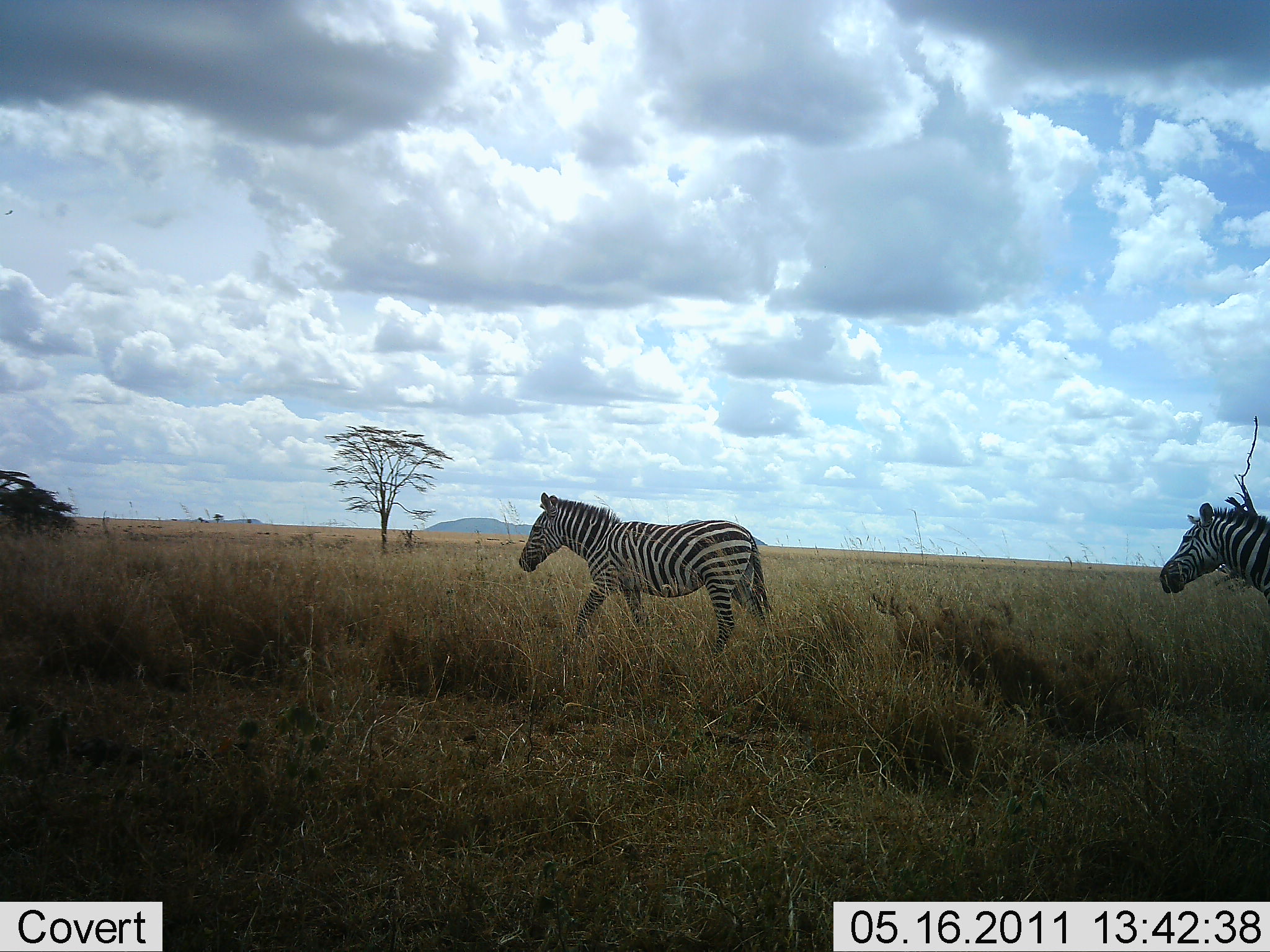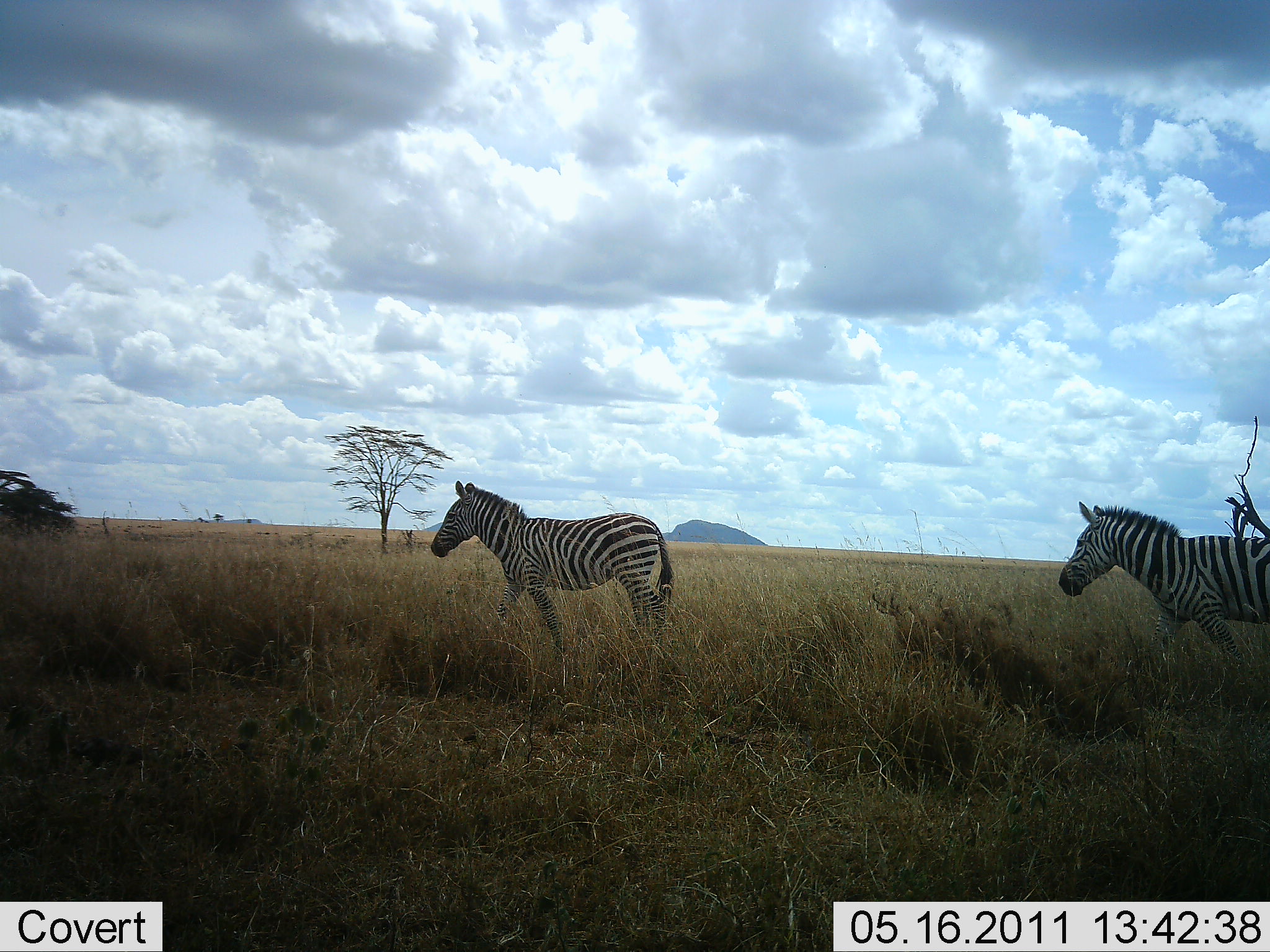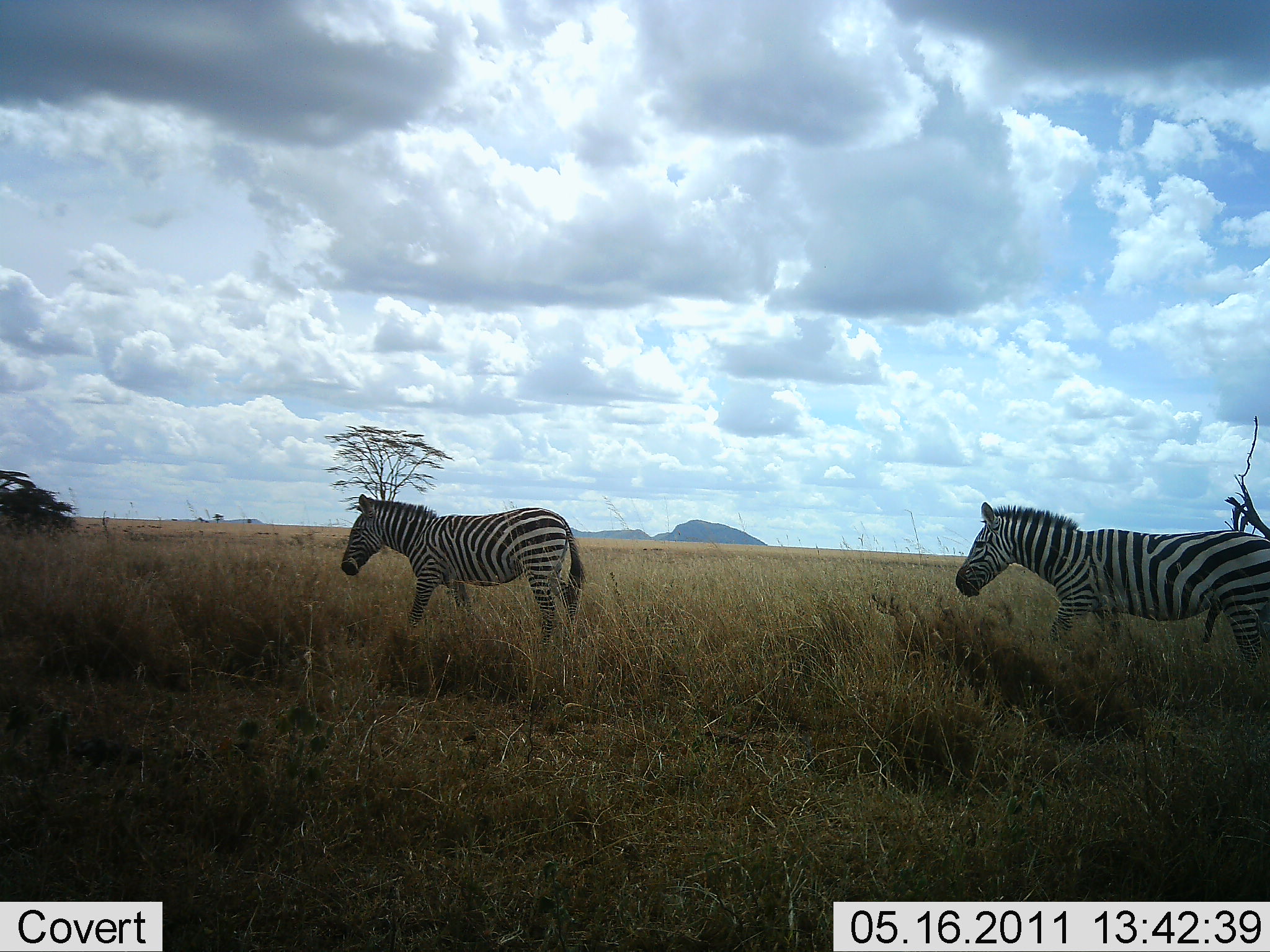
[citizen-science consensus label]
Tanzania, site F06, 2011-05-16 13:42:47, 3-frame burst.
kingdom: Animalia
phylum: Chordata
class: Mammalia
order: Perissodactyla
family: Equidae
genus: Equus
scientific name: Equus quagga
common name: plains zebra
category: zebra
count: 2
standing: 0%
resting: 0%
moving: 100%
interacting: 0%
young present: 0%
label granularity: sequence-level